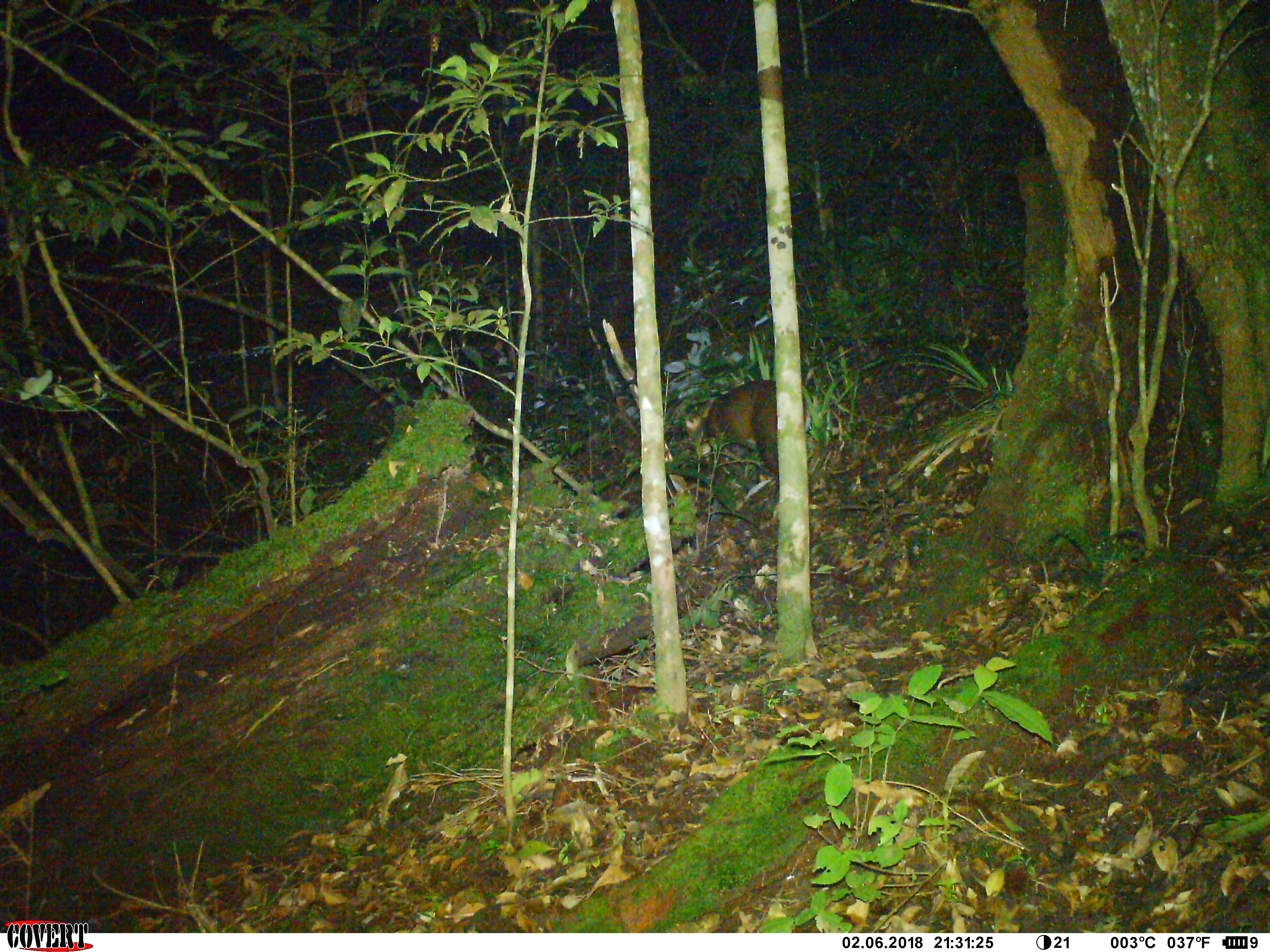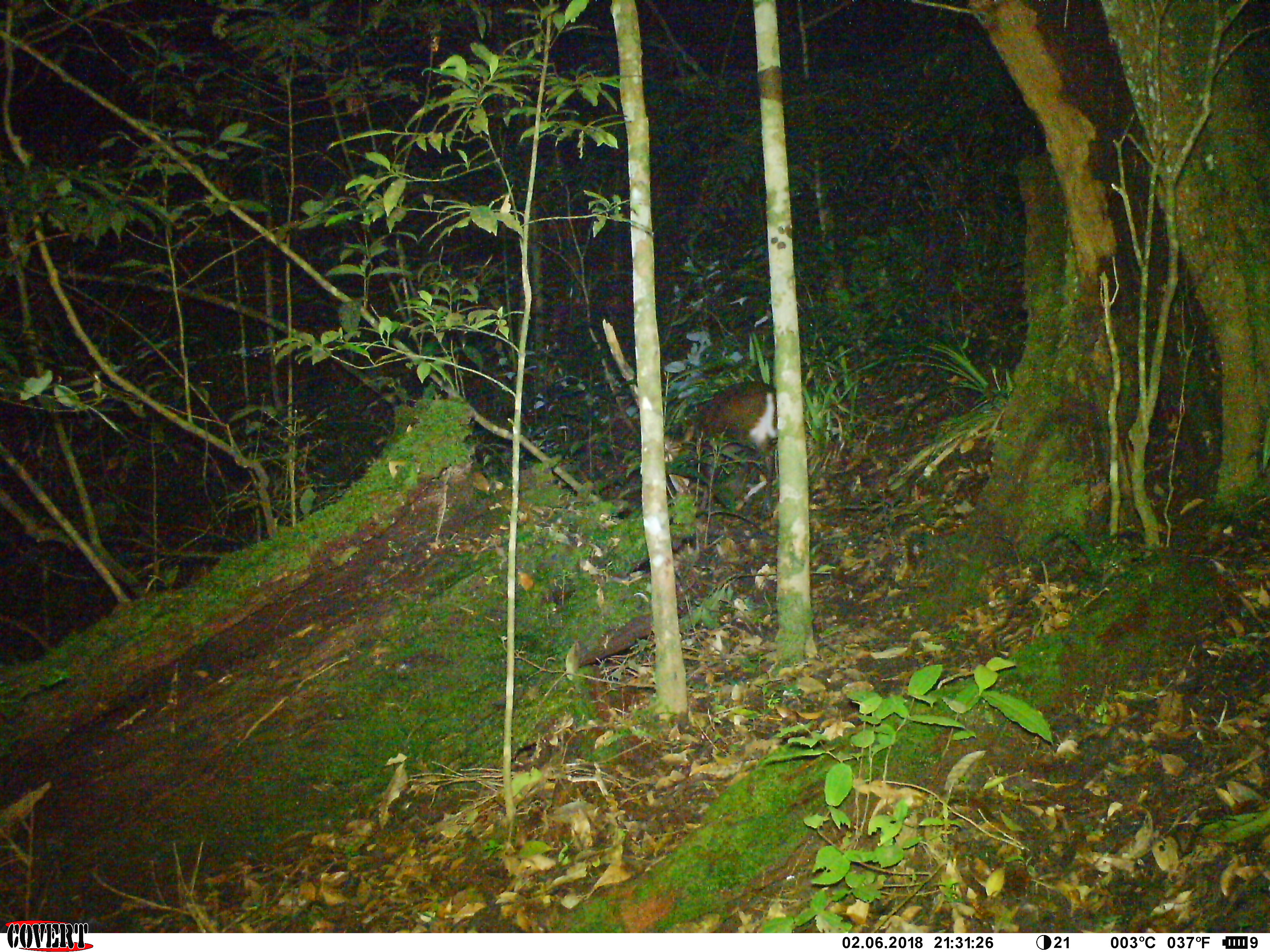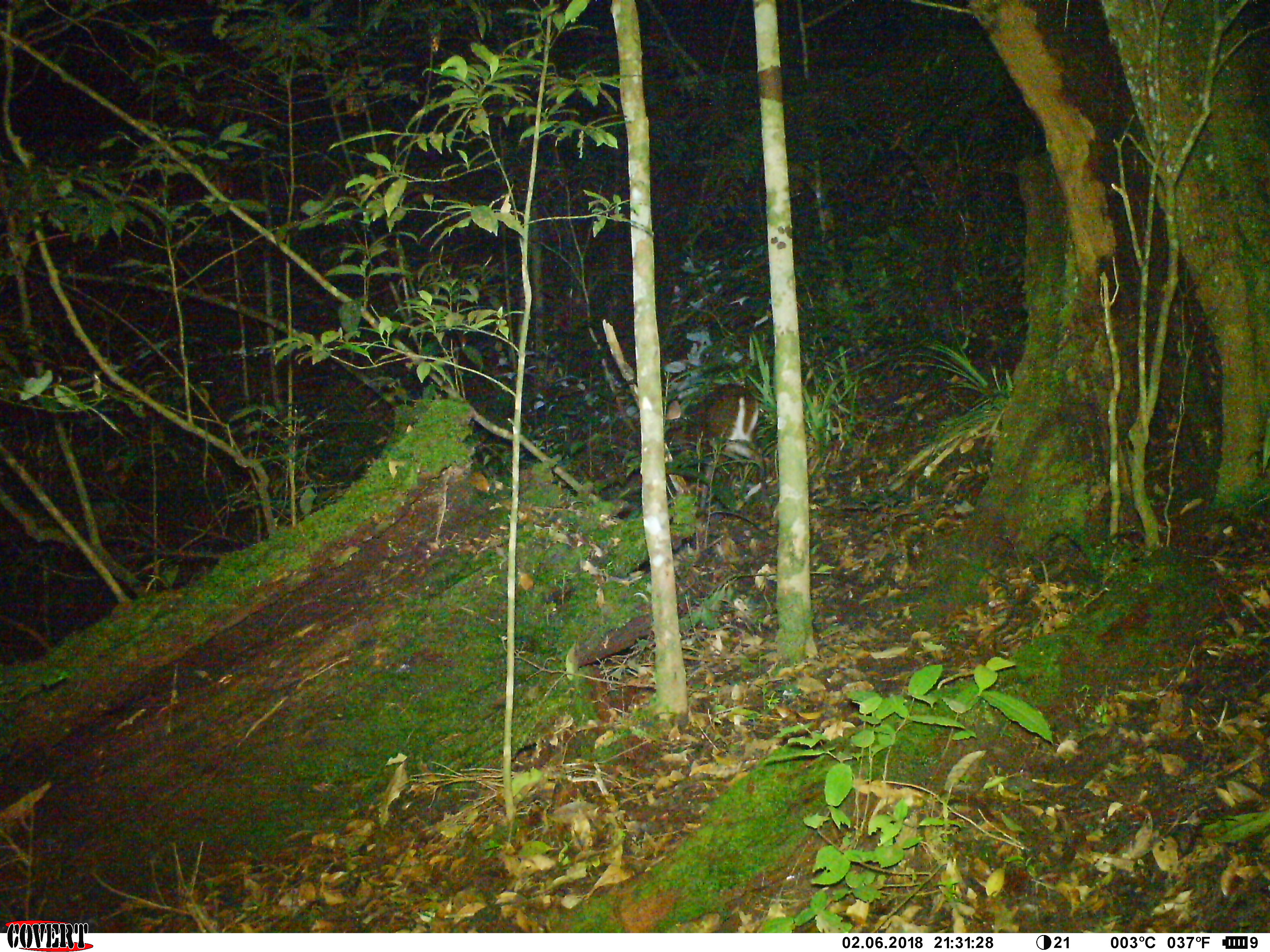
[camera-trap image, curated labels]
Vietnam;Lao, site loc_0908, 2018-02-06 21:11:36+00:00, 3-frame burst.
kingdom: Animalia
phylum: Chordata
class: Mammalia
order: Artiodactyla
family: Cervidae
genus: Muntiacus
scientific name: Muntiacus rooseveltorum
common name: roosevelt's muntjac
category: roosevelts muntjac group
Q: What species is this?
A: Roosevelts muntjac group (roosevelt's muntjac) (Muntiacus rooseveltorum).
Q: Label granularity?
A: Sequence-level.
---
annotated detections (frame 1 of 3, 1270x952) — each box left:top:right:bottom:
roosevelts muntjac group: 685:378:812:501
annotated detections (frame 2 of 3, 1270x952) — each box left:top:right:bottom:
roosevelts muntjac group: 681:381:781:519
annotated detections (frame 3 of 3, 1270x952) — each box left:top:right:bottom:
roosevelts muntjac group: 662:383:768:489